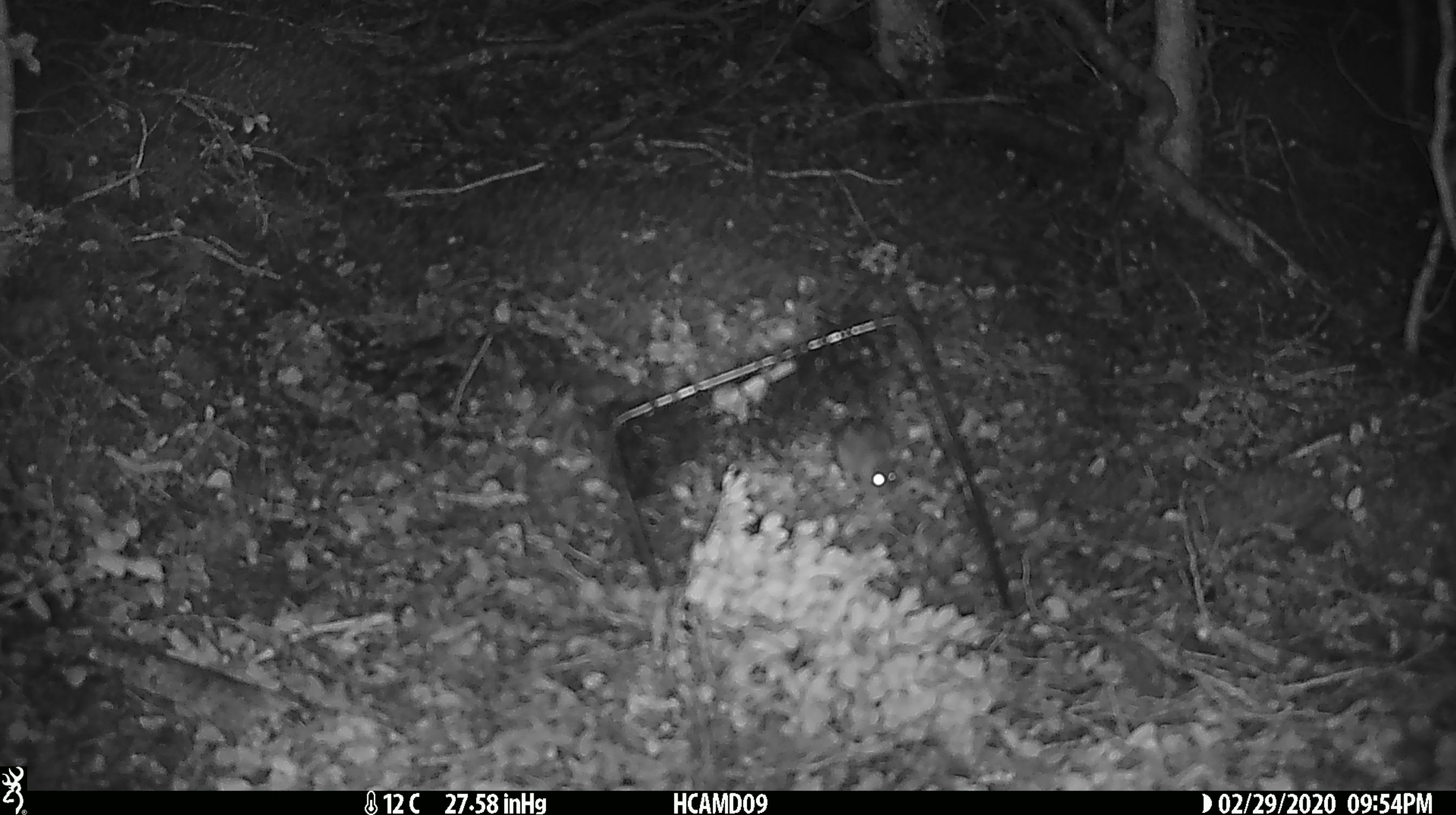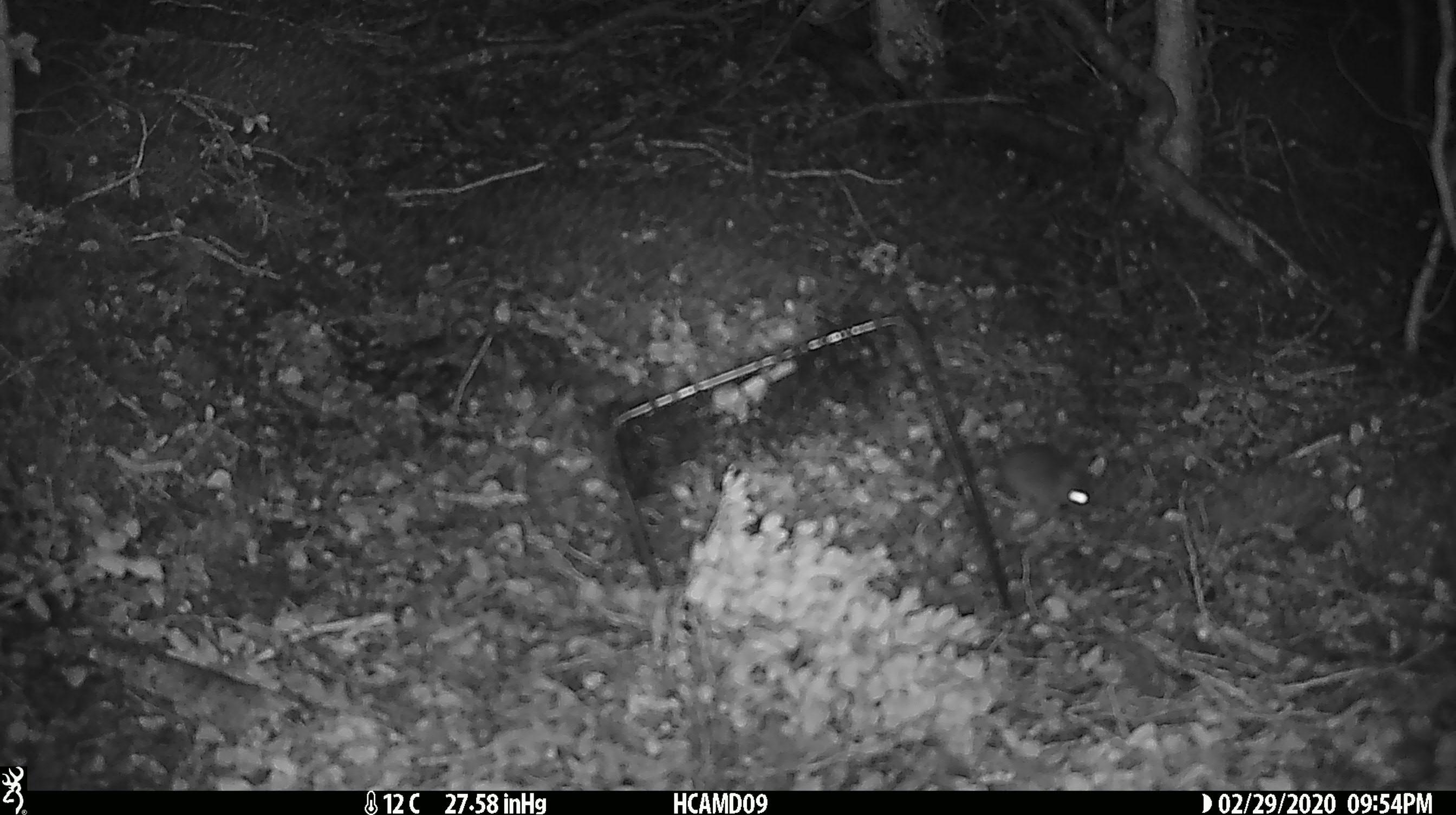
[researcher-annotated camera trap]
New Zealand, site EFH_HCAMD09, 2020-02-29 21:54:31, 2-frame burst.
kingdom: Animalia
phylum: Chordata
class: Mammalia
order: Rodentia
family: Muridae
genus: Mus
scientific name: Mus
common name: mouse